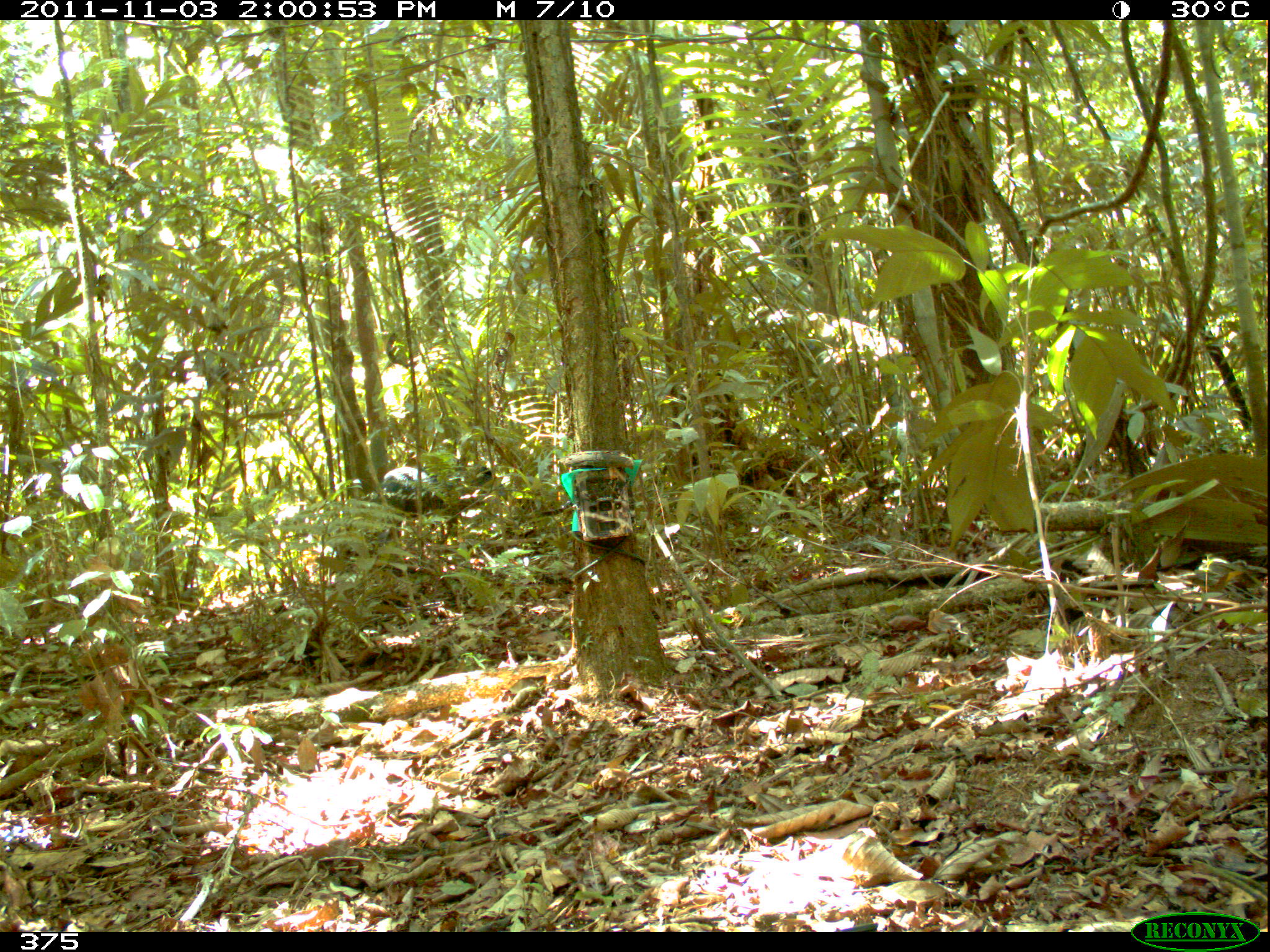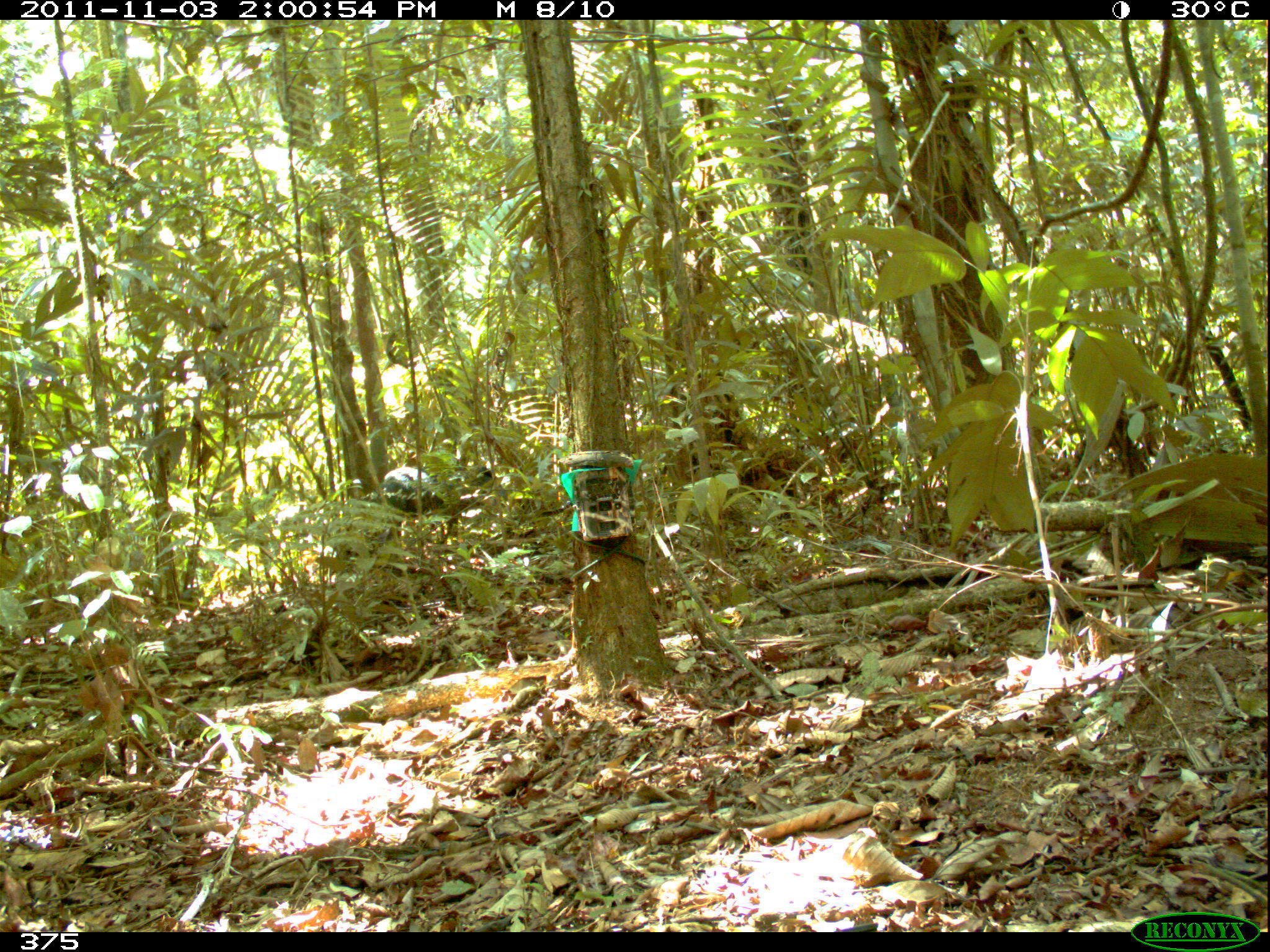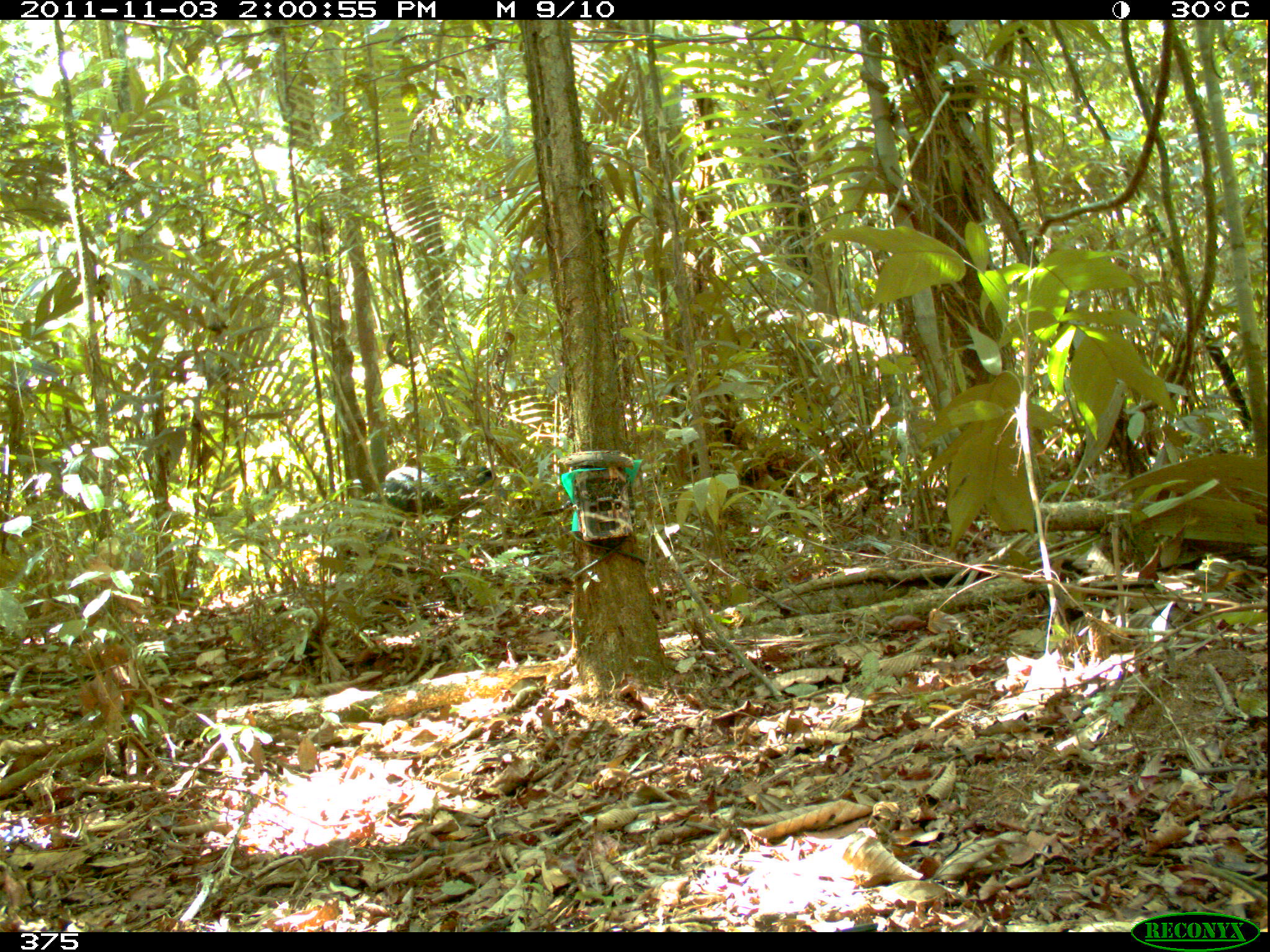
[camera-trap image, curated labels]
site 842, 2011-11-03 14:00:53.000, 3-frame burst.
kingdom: Animalia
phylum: Chordata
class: Mammalia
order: Artiodactyla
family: Tayassuidae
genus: Tayassu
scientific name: Tayassu pecari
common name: white-lipped peccary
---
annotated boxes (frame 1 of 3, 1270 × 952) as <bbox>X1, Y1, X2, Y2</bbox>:
tayassu pecari: <bbox>373, 462, 493, 542</bbox>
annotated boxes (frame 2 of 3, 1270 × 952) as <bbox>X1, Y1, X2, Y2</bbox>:
tayassu pecari: <bbox>379, 463, 494, 546</bbox>